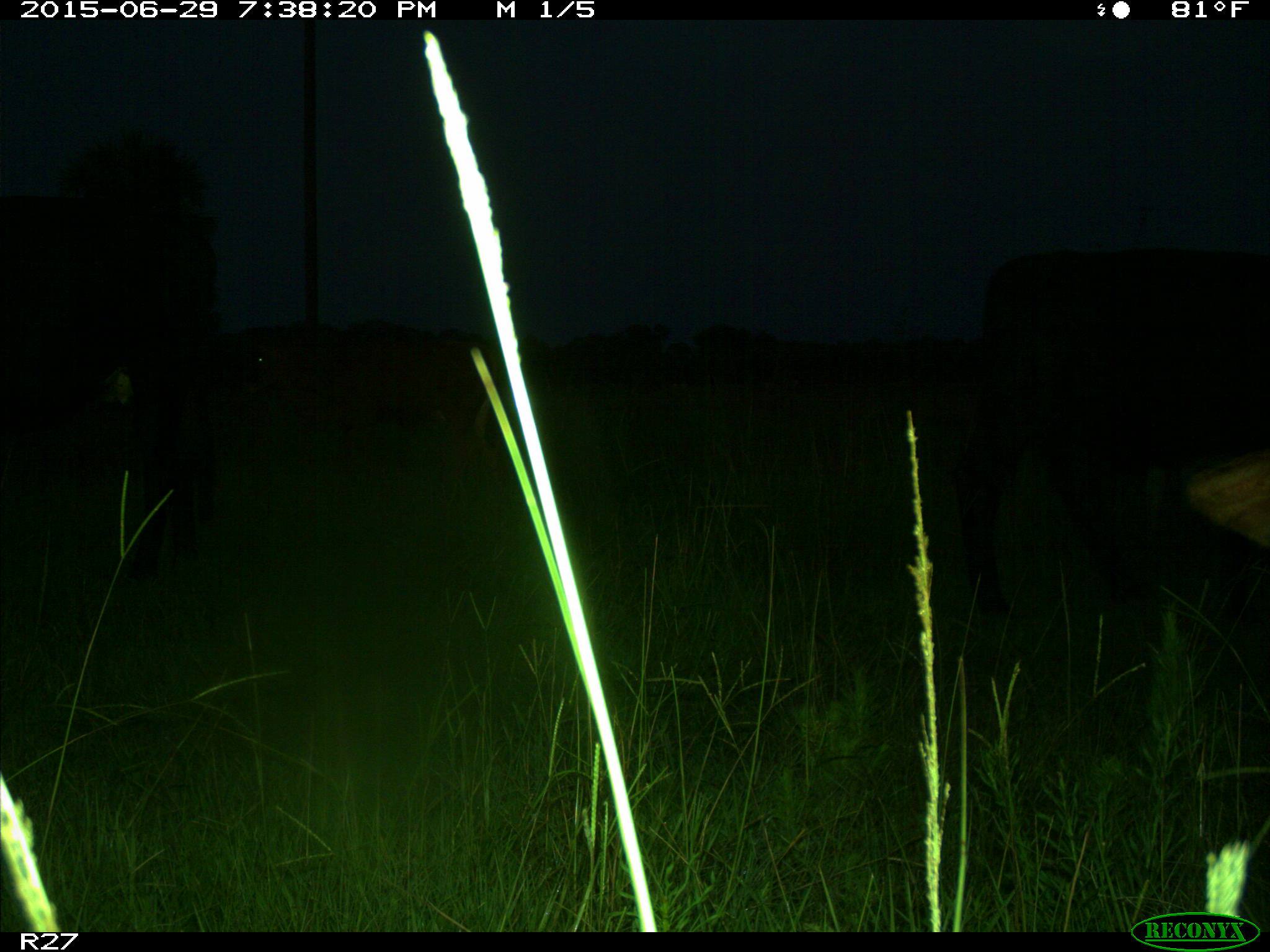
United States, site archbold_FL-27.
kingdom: Animalia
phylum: Chordata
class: Mammalia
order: Artiodactyla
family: Bovidae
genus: Bos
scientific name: Bos taurus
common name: domestic cow